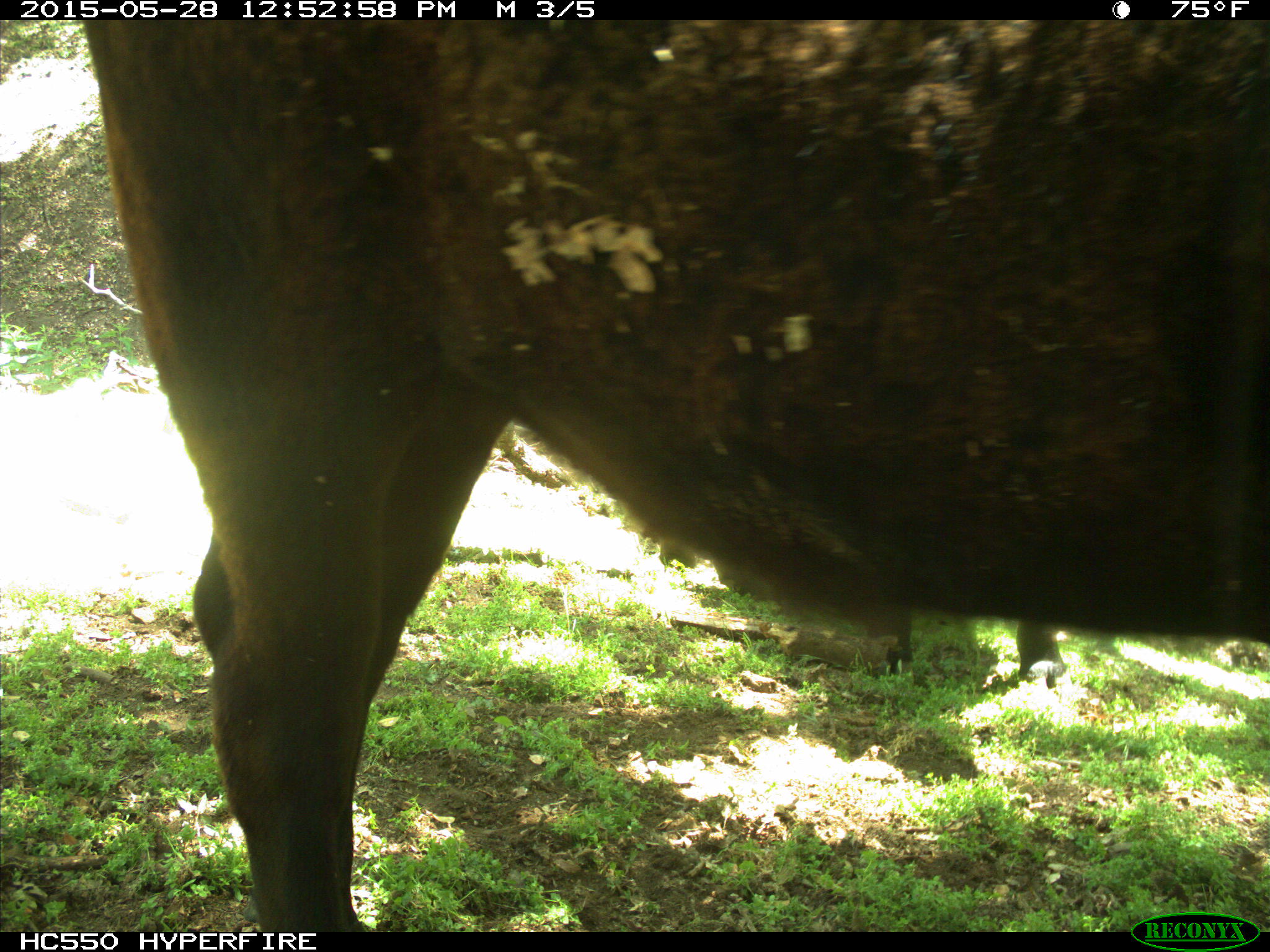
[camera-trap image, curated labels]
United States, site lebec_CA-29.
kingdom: Animalia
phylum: Chordata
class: Mammalia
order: Artiodactyla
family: Bovidae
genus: Bos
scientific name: Bos taurus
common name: domestic cow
Bos taurus (domestic cow).